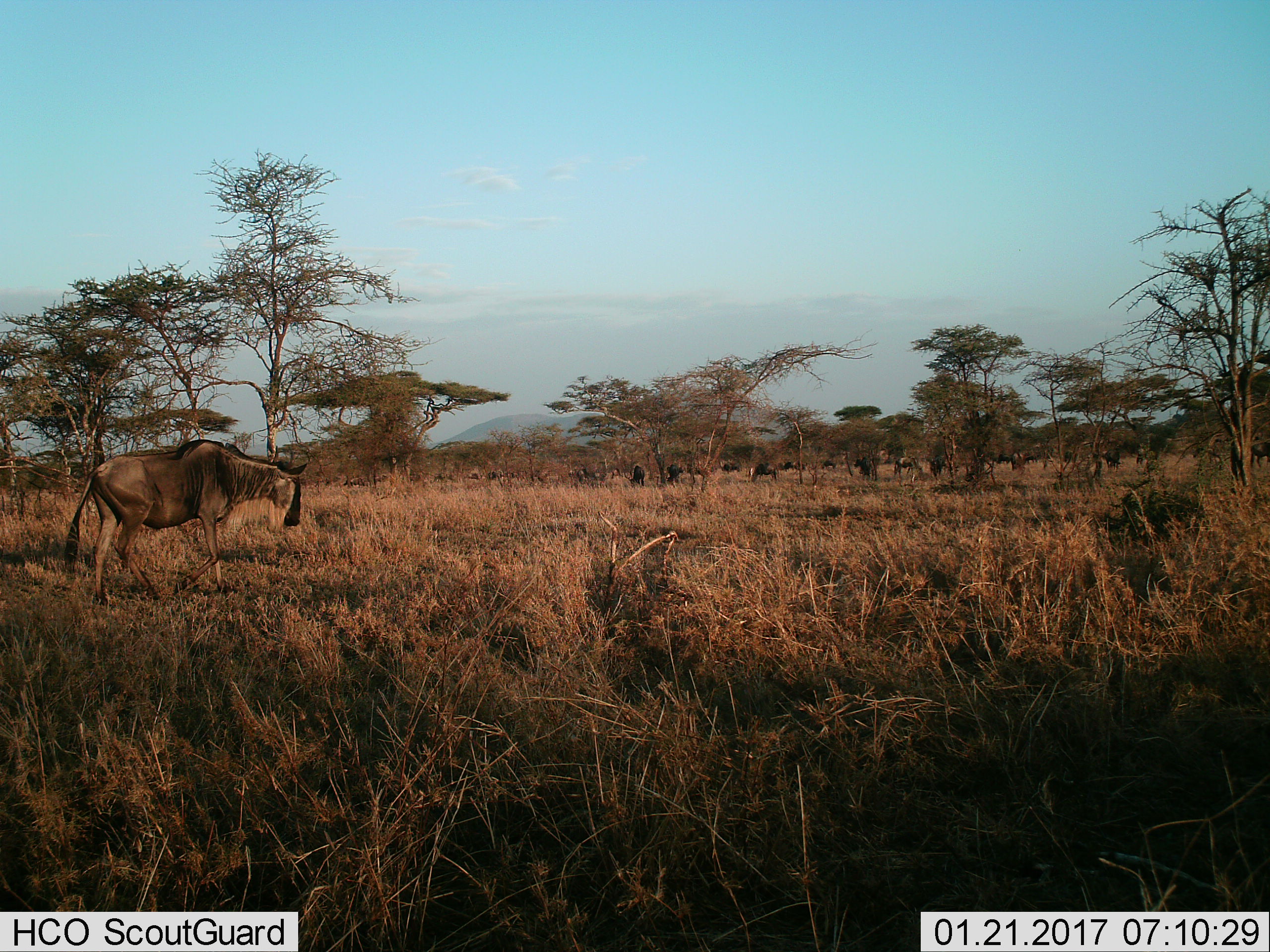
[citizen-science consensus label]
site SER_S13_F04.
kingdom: Animalia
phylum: Chordata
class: Mammalia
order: Artiodactyla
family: Bovidae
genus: Connochaetes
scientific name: Connochaetes taurinus taurinus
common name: blue wildebeest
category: wildebeestblue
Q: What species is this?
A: Wildebeestblue (blue wildebeest) (Connochaetes taurinus taurinus).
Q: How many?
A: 11-50.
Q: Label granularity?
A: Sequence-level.